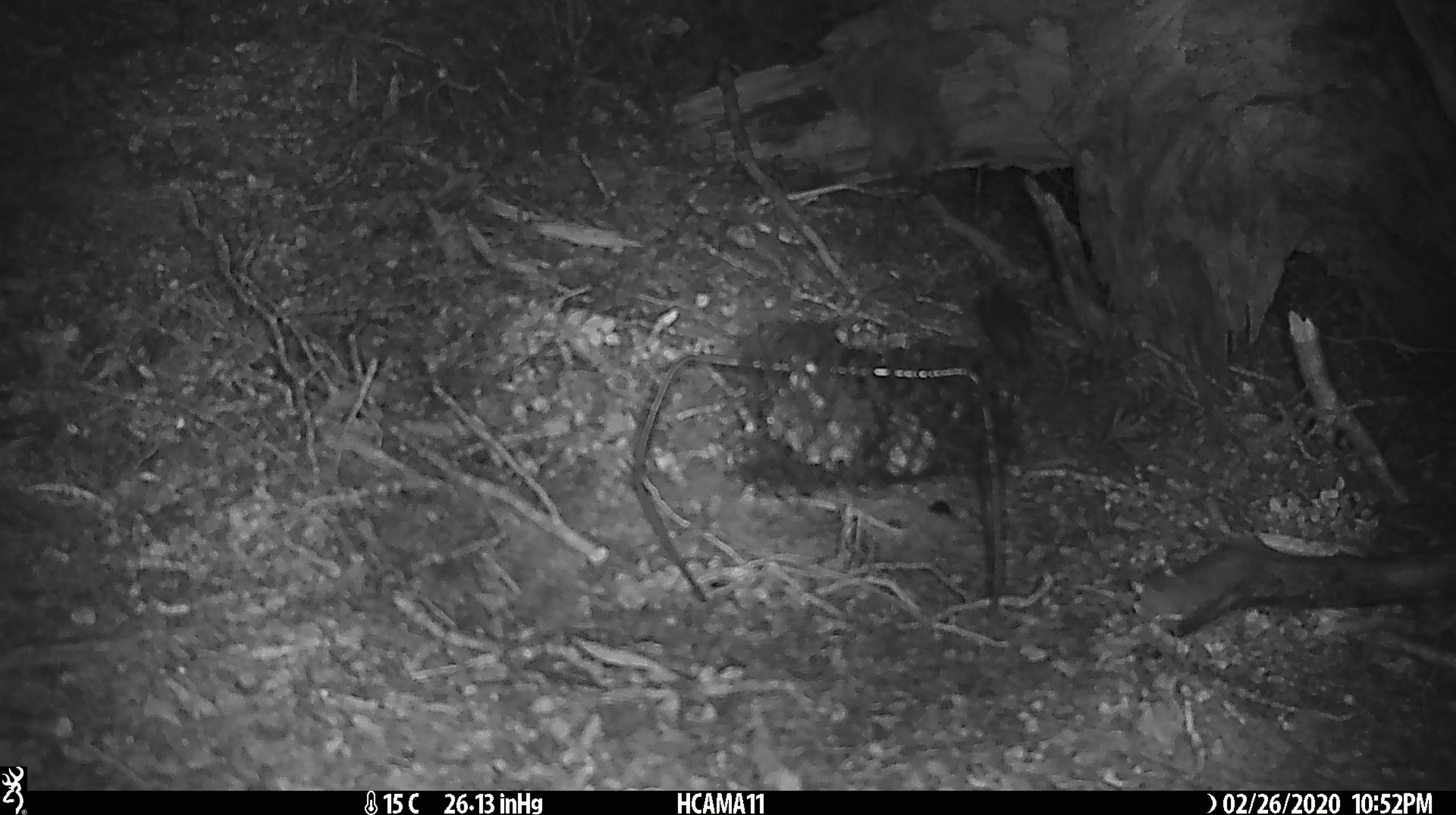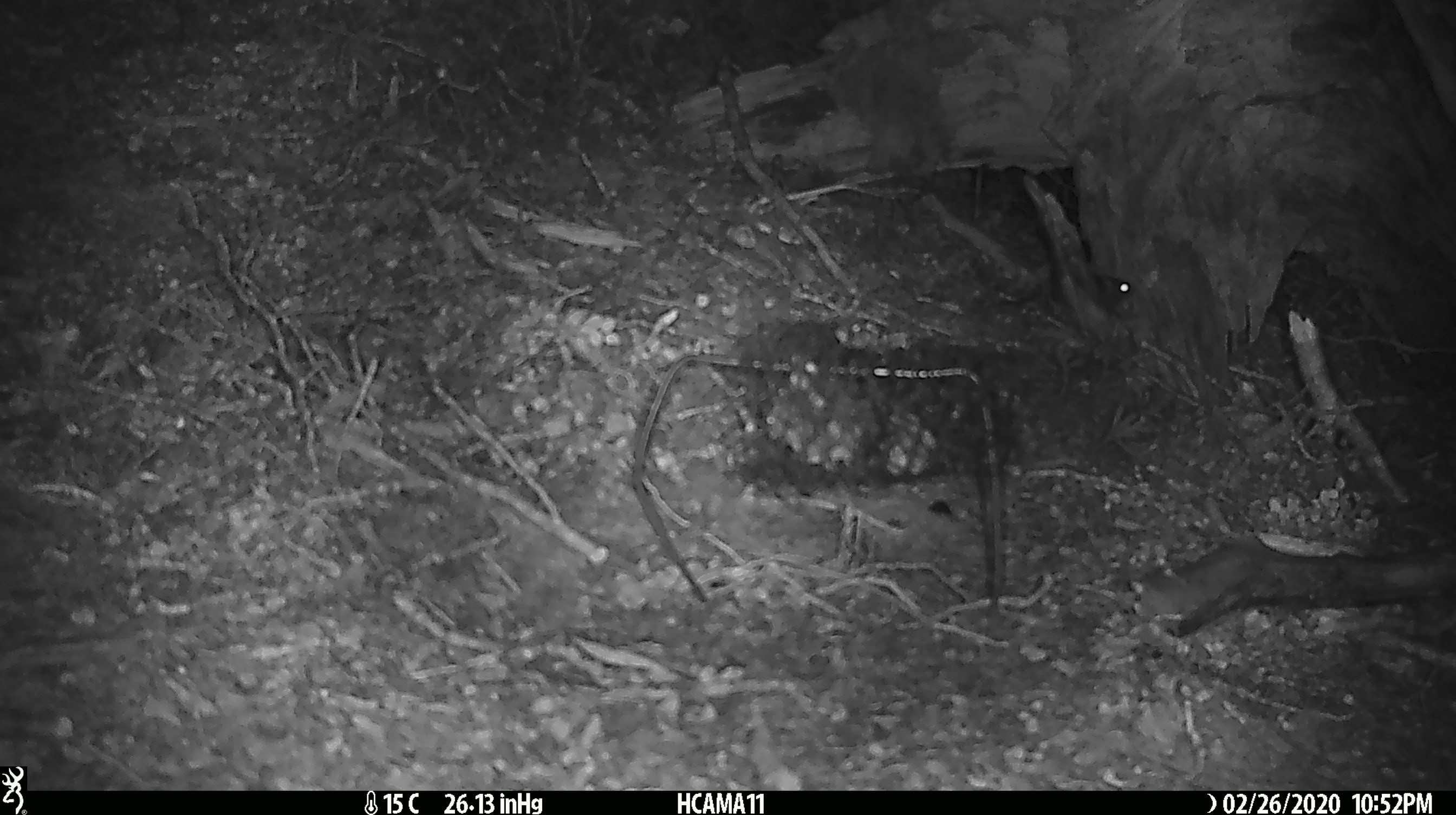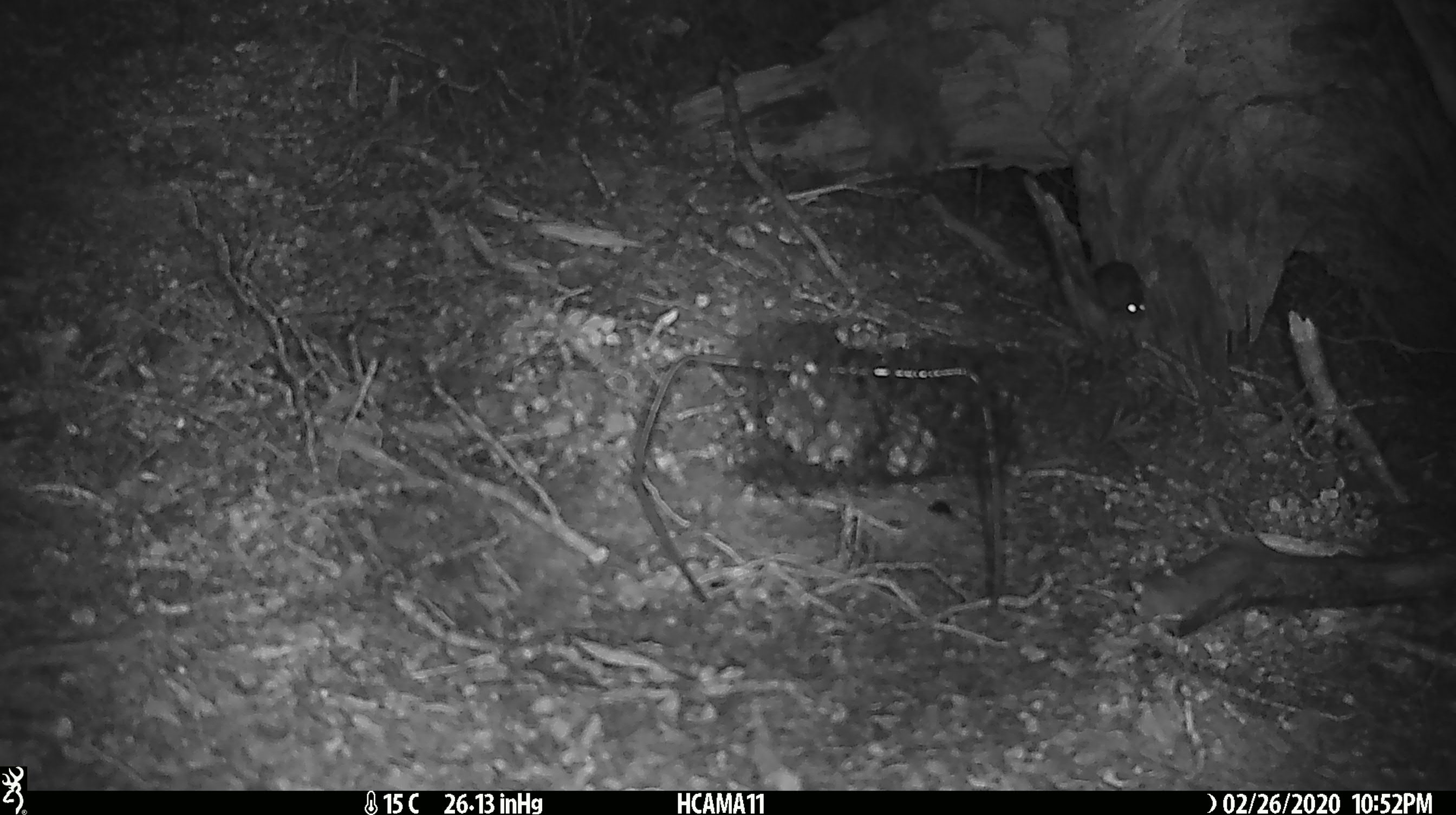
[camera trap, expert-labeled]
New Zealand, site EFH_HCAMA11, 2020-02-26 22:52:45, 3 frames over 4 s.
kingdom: Animalia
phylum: Chordata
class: Mammalia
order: Rodentia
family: Muridae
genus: Mus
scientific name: Mus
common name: mouse